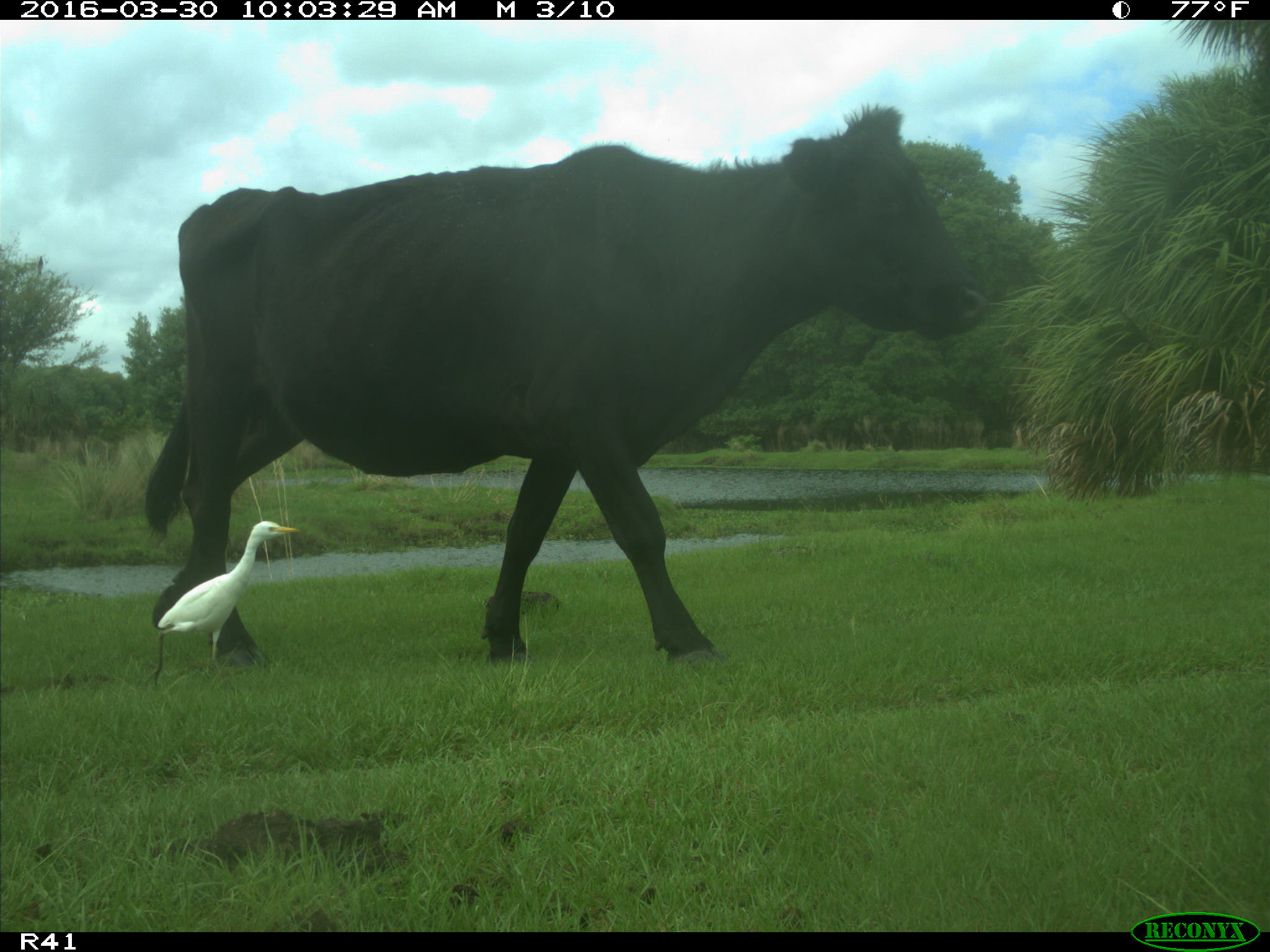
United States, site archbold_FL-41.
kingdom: Animalia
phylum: Chordata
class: Mammalia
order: Artiodactyla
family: Bovidae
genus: Bos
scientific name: Bos taurus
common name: domestic cow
Bos taurus (domestic cow).